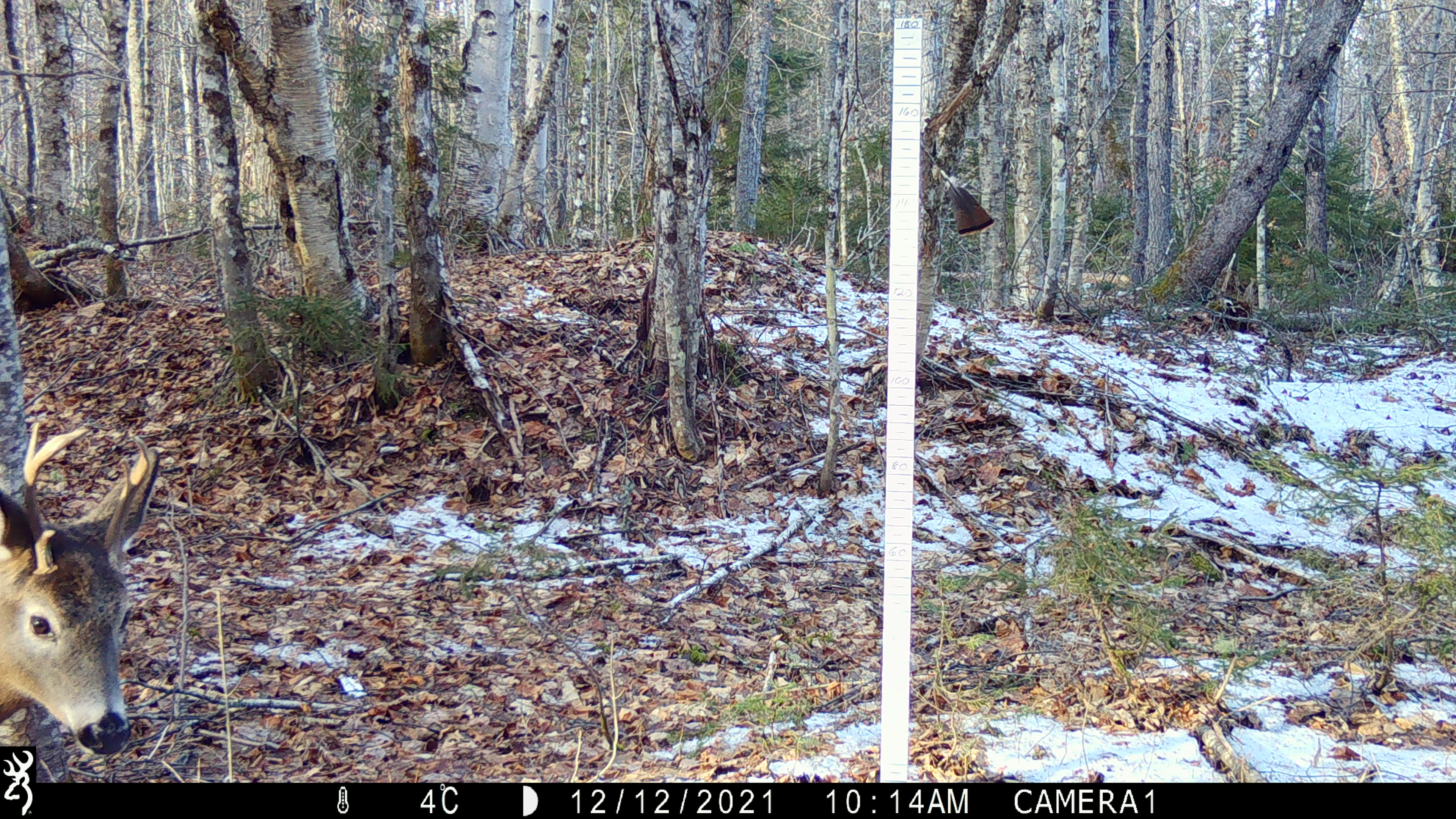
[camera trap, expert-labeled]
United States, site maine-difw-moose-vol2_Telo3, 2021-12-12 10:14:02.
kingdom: Animalia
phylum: Chordata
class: Mammalia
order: Artiodactyla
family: Cervidae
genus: Odocoileus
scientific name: Odocoileus virginianus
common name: white-tailed deer